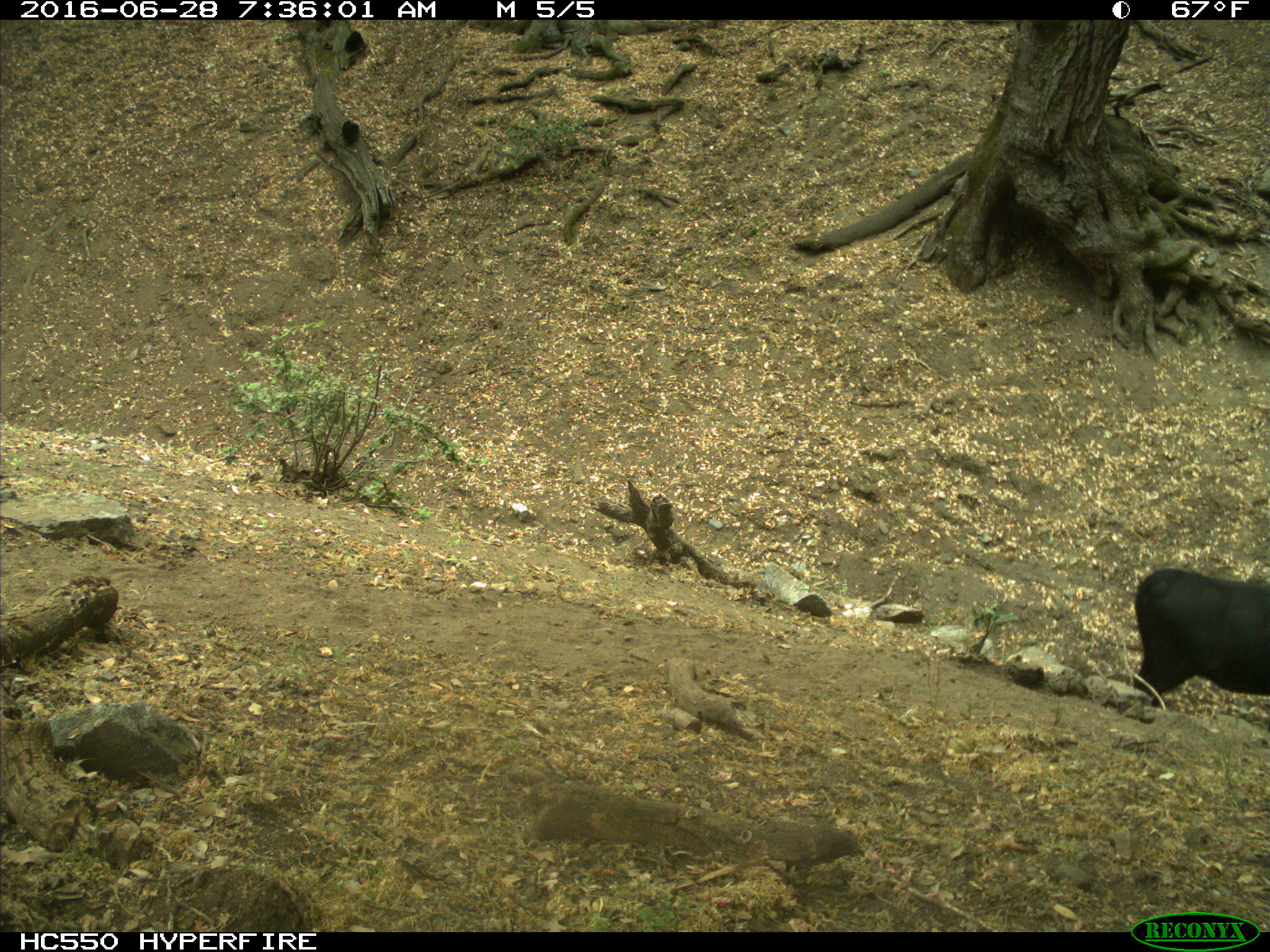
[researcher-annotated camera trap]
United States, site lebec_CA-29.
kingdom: Animalia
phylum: Chordata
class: Mammalia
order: Artiodactyla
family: Bovidae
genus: Bos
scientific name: Bos taurus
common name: domestic cow